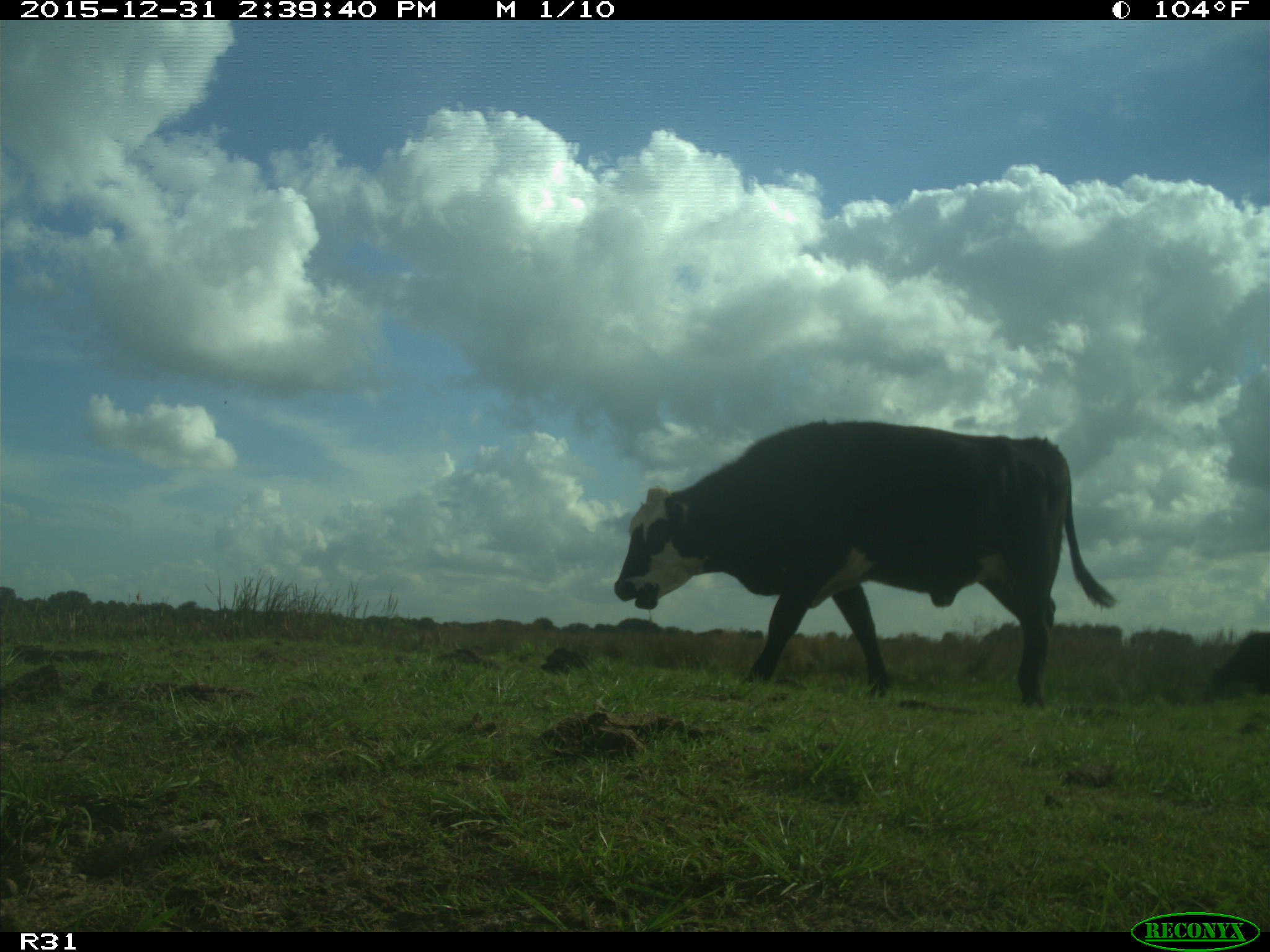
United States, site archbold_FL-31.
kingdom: Animalia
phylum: Chordata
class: Mammalia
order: Artiodactyla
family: Bovidae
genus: Bos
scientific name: Bos taurus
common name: domestic cow